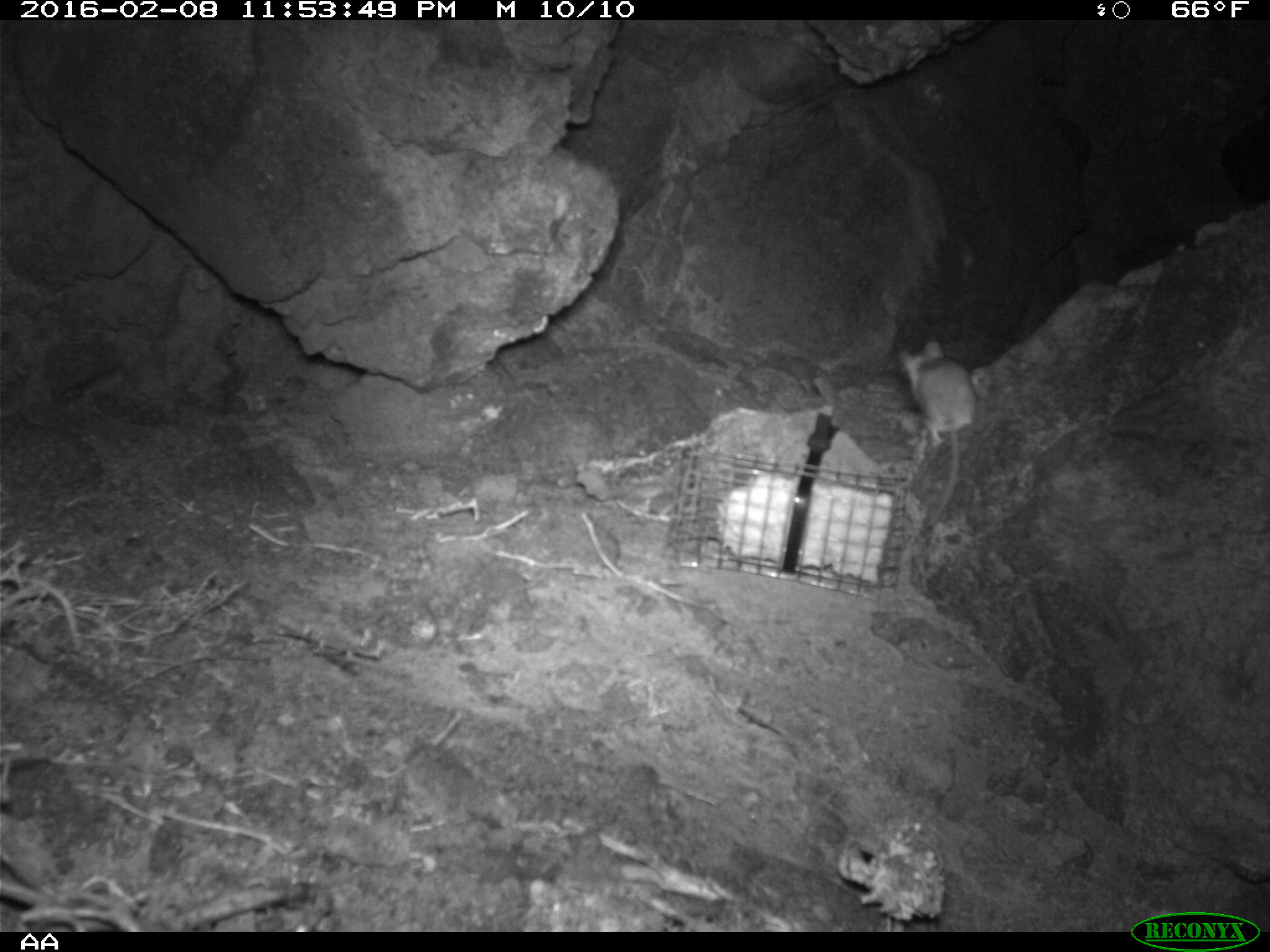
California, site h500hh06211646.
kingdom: Animalia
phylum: Chordata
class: Mammalia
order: Rodentia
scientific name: Rodentia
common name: rodent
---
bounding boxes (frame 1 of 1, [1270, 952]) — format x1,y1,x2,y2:
rodent: 895,338,977,526